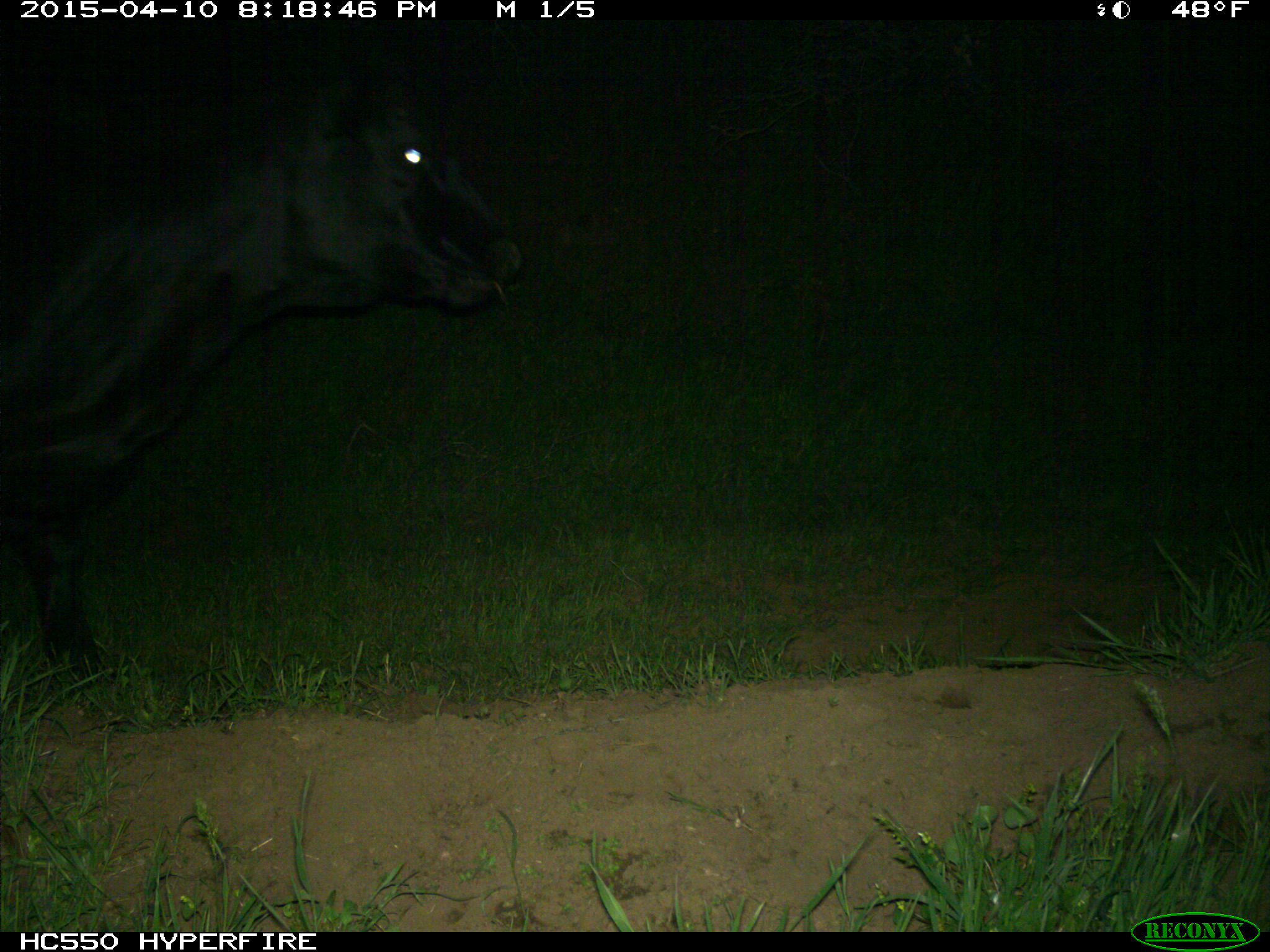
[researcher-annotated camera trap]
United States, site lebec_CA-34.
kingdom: Animalia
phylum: Chordata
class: Mammalia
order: Artiodactyla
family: Bovidae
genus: Bos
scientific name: Bos taurus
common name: domestic cow